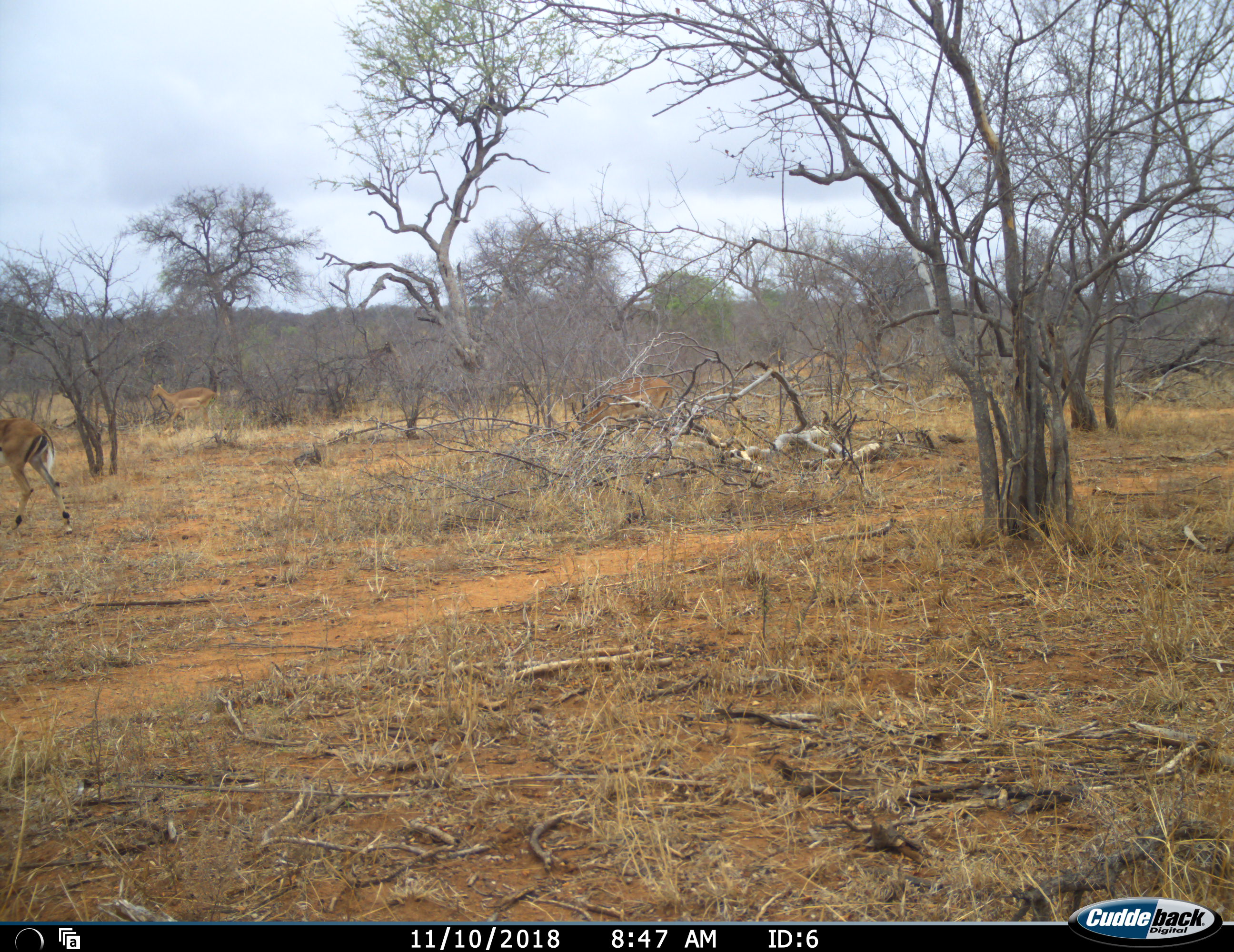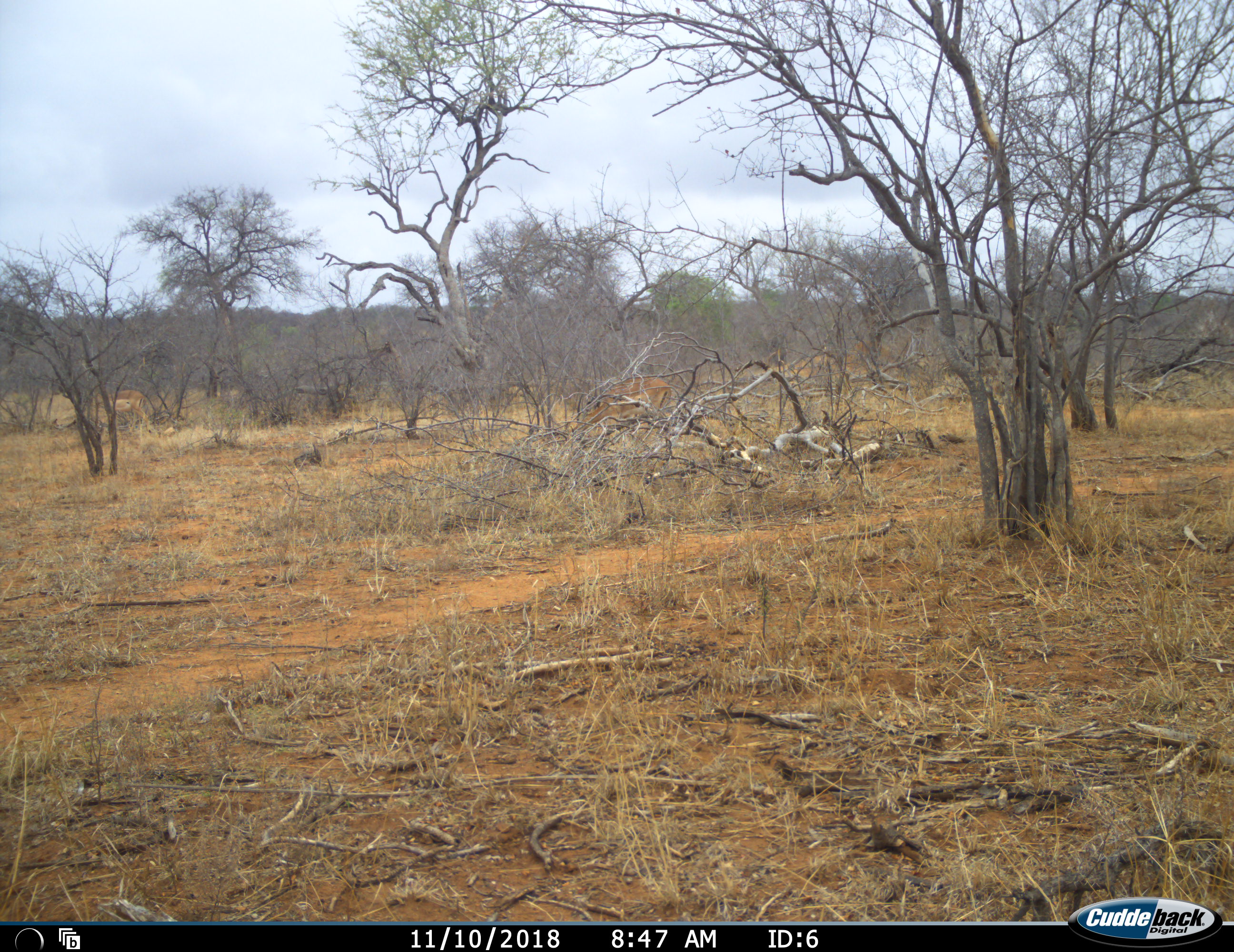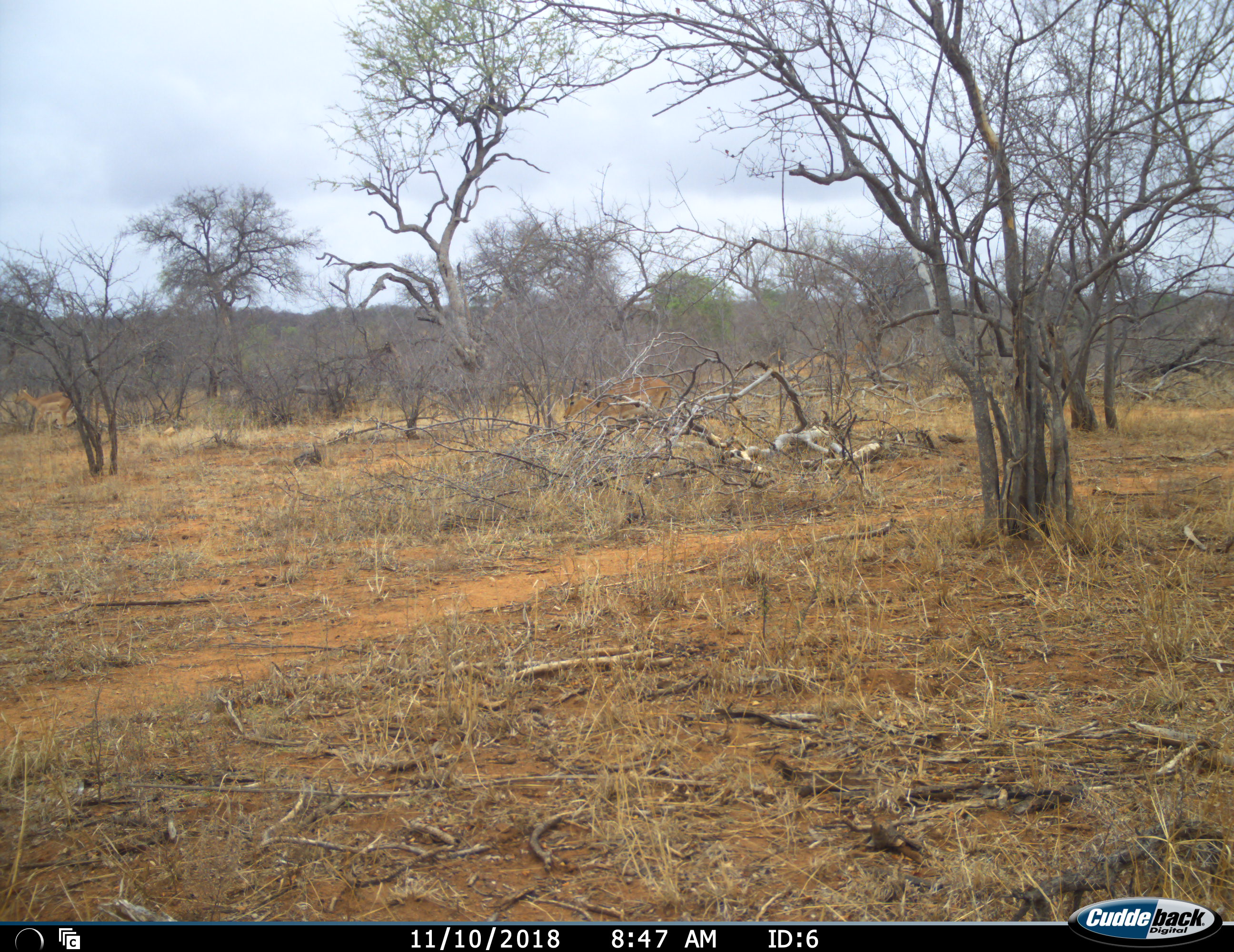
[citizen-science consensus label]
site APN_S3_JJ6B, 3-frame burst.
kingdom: Animalia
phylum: Chordata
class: Mammalia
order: Artiodactyla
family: Bovidae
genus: Aepyceros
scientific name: Aepyceros melampus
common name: impala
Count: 3.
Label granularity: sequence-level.